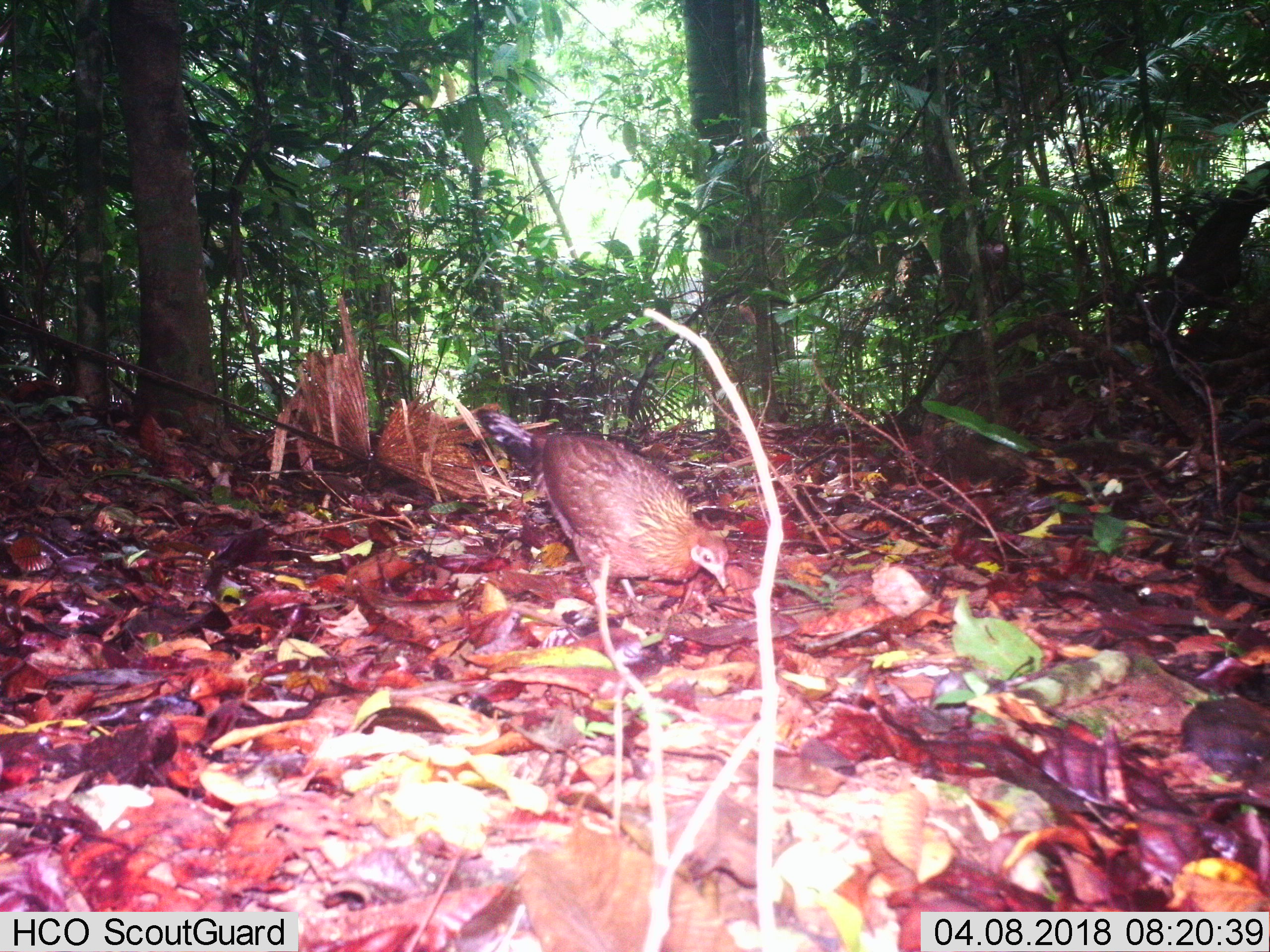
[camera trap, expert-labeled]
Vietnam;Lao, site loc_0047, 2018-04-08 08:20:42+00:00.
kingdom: Animalia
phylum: Chordata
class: Aves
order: Galliformes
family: Phasianidae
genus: Gallus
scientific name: Gallus gallus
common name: red junglefowl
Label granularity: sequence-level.